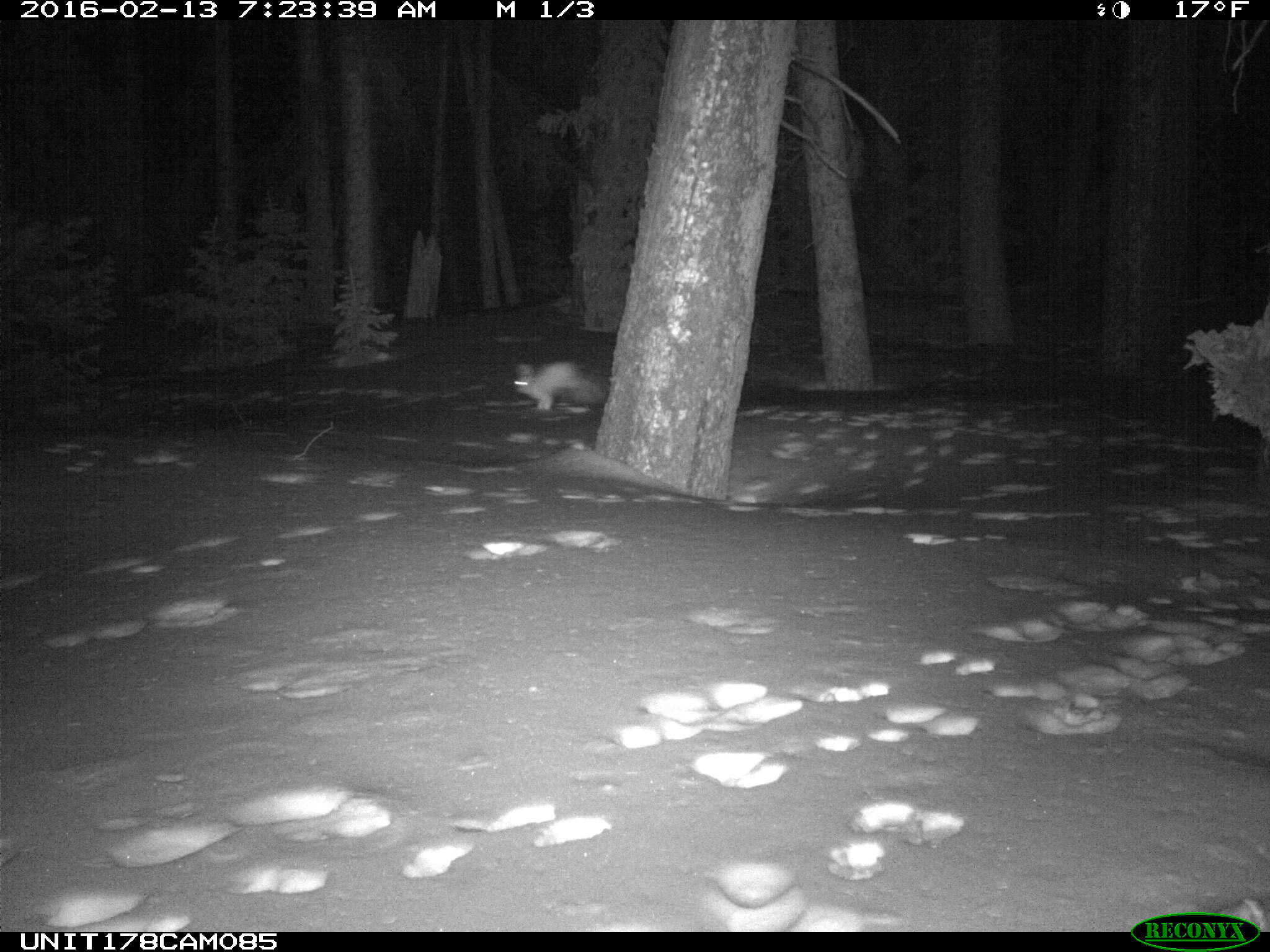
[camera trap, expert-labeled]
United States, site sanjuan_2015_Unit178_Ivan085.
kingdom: Animalia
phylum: Chordata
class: Mammalia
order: Lagomorpha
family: Leporidae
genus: Lepus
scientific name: Lepus americanus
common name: snowshoe hare